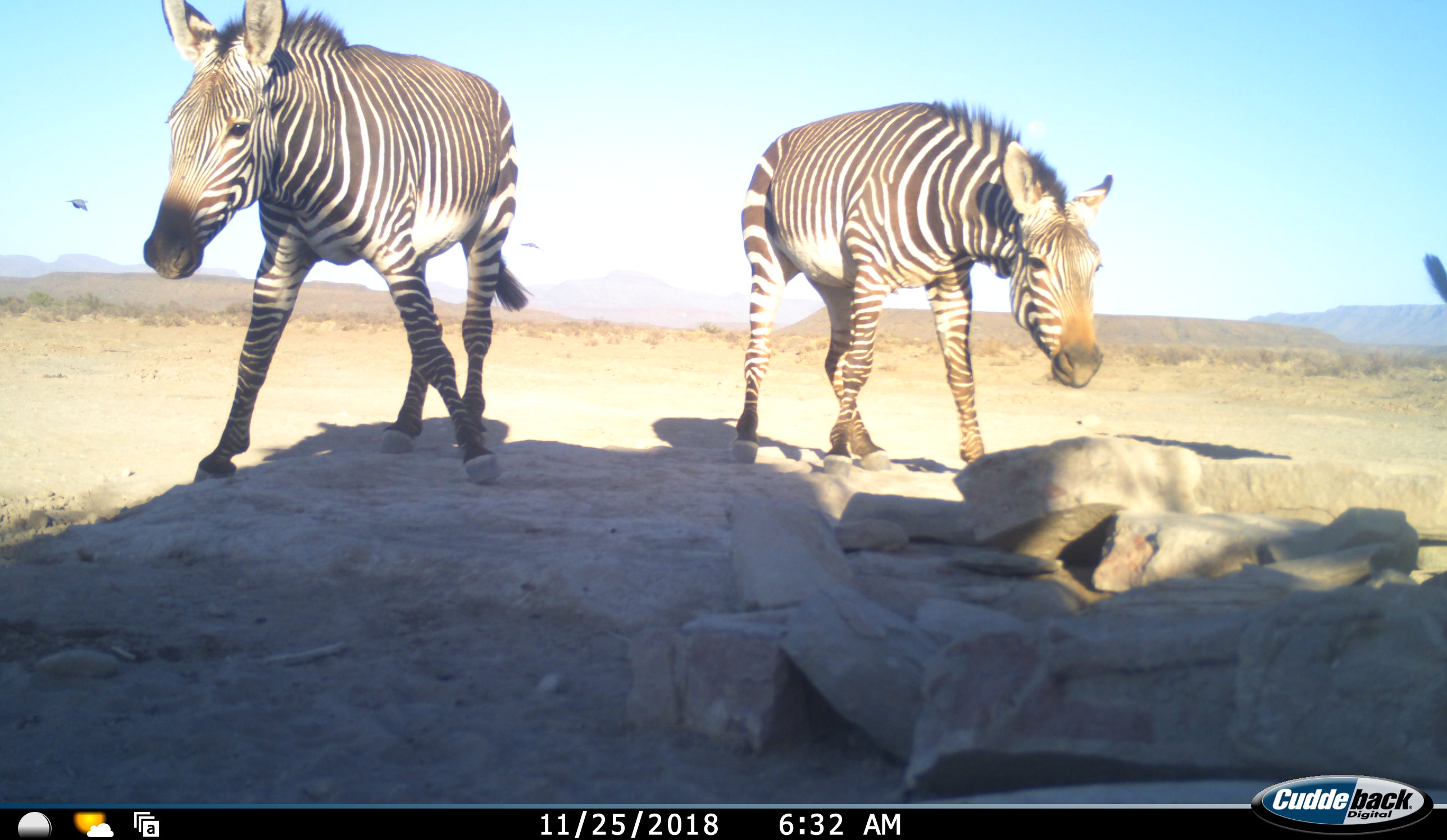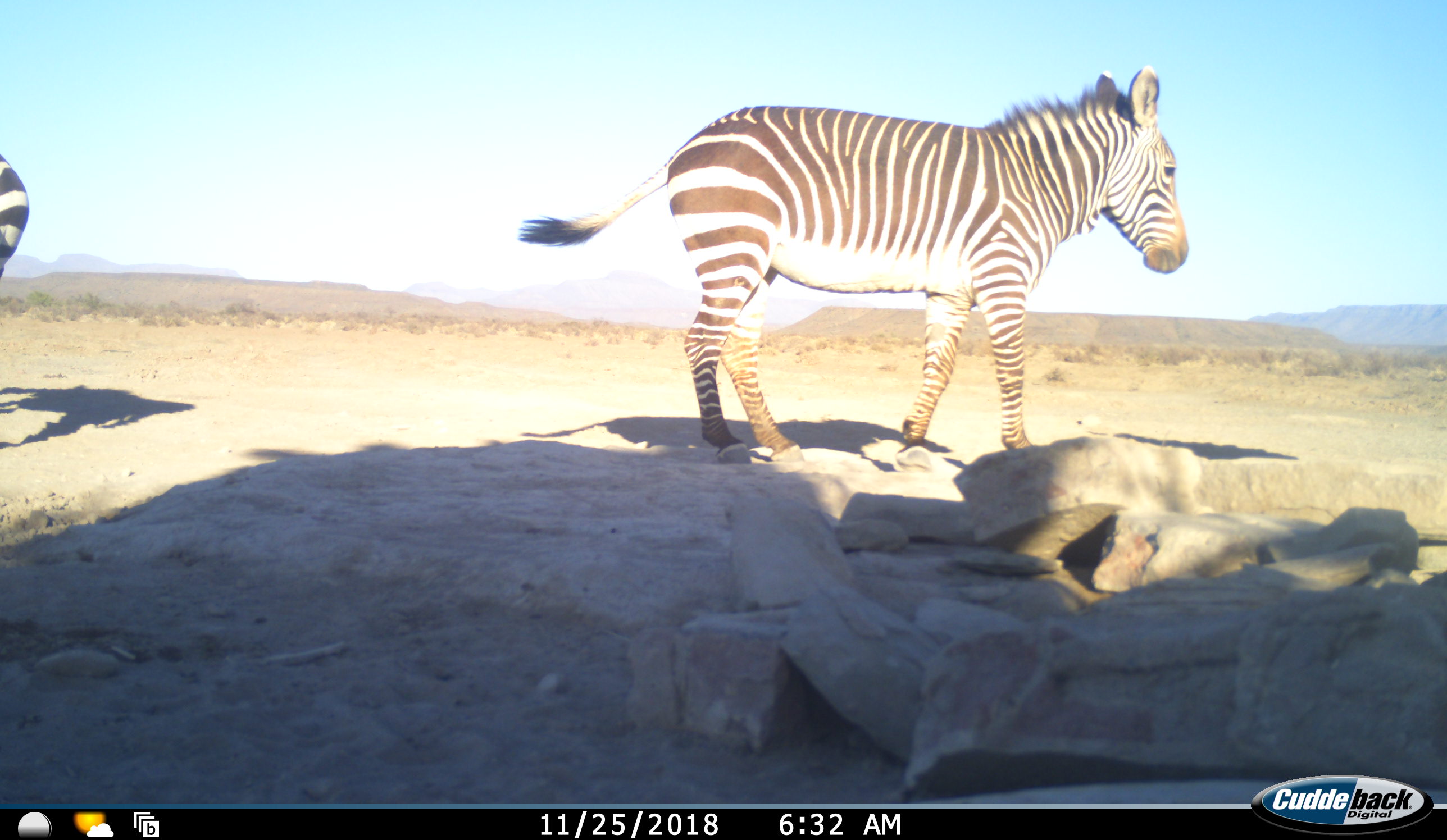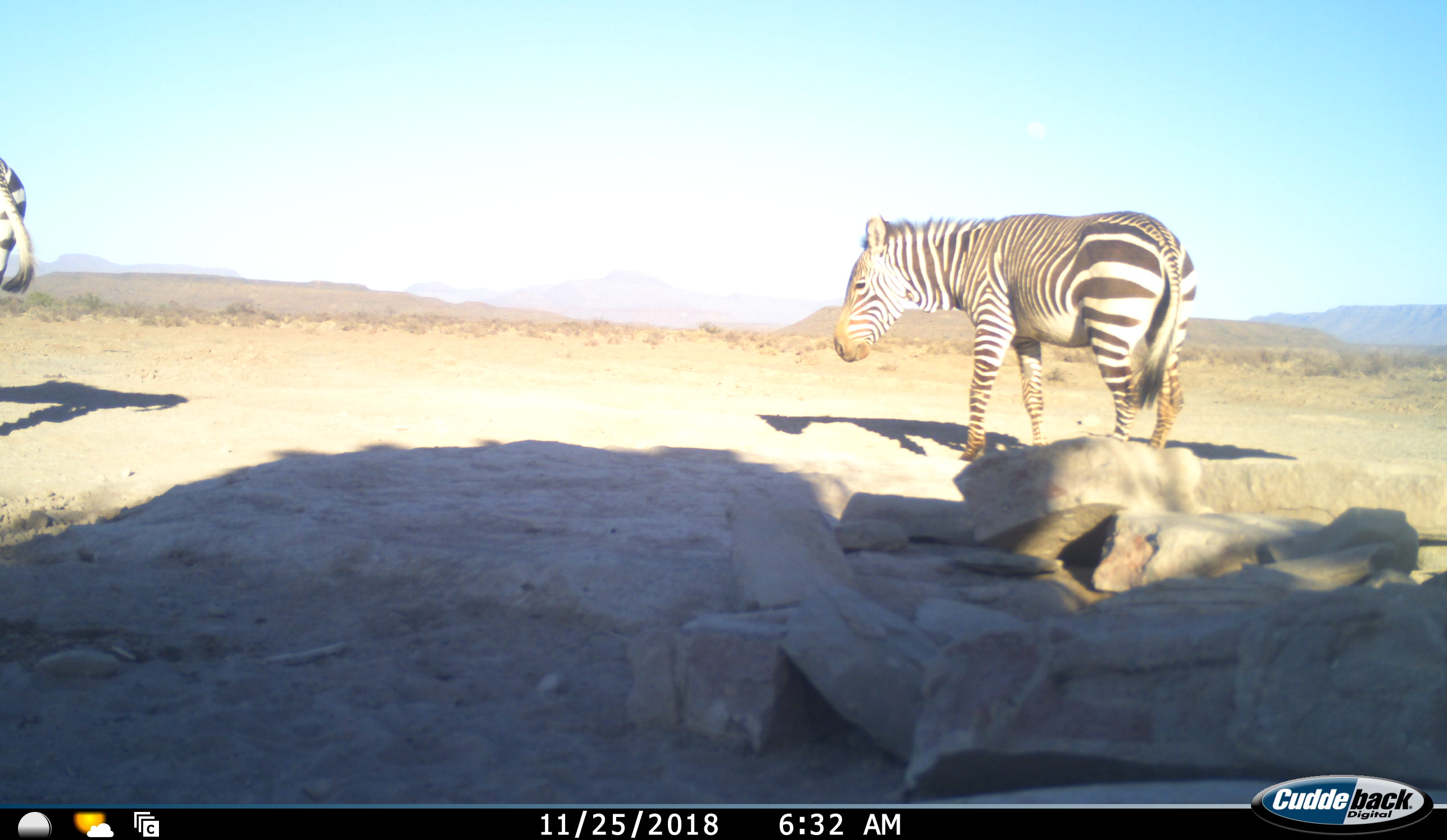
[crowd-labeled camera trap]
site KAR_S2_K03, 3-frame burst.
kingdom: Animalia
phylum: Chordata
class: Mammalia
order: Perissodactyla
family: Equidae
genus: Equus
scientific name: Equus zebra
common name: mountain zebra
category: zebramountain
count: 2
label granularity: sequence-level